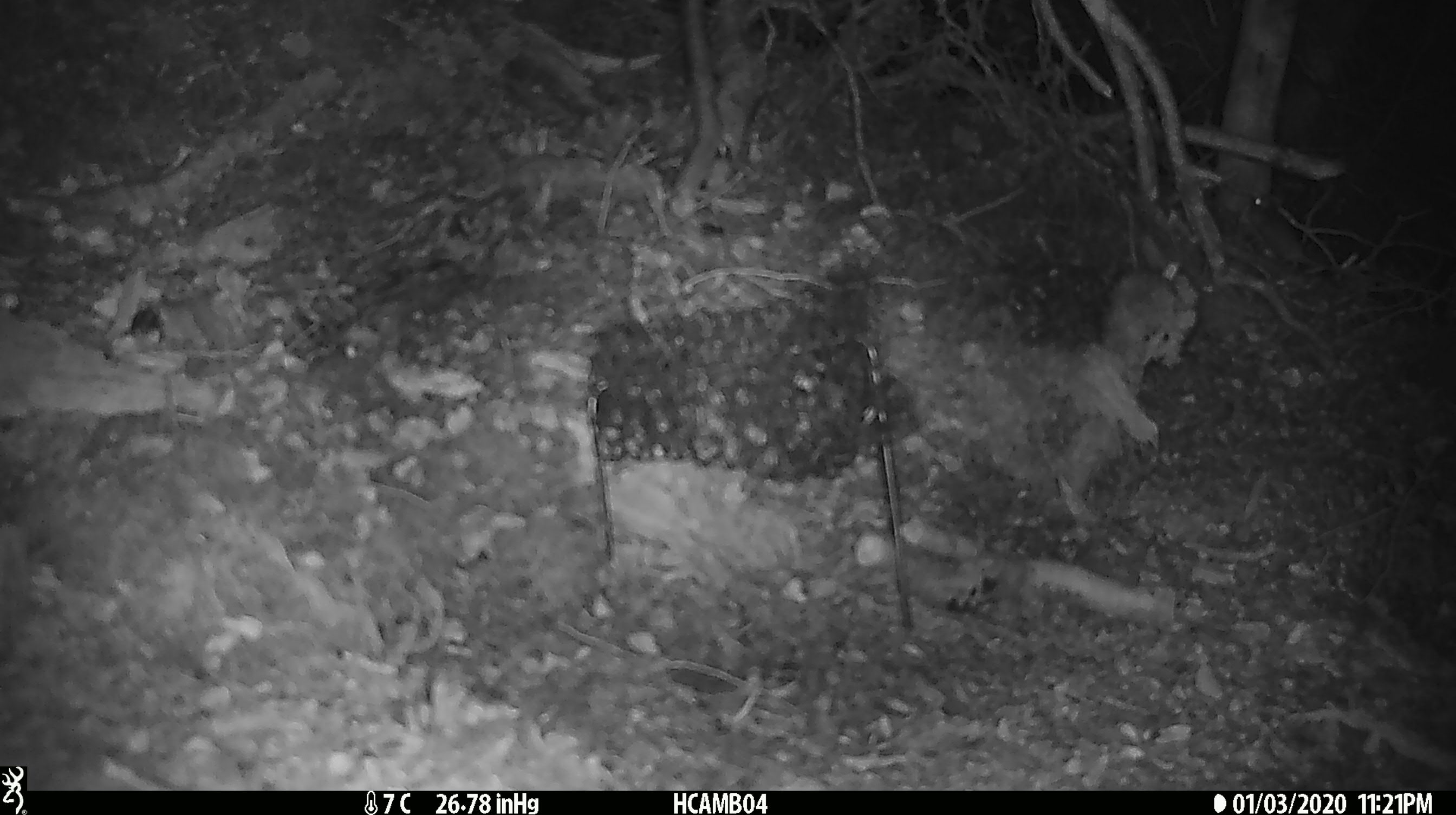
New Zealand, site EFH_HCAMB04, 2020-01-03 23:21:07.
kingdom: Animalia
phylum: Chordata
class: Mammalia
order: Rodentia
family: Muridae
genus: Mus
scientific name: Mus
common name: mouse